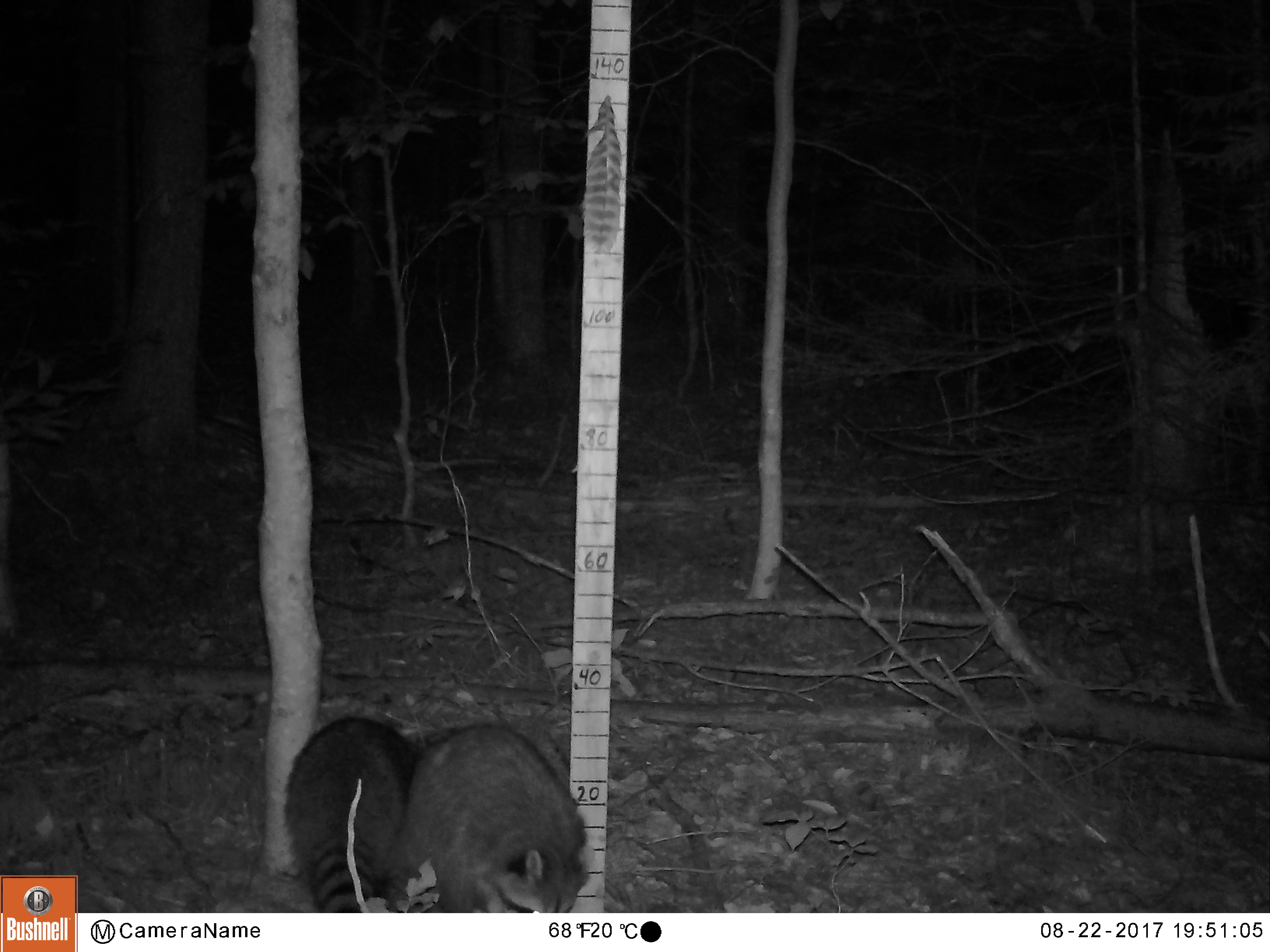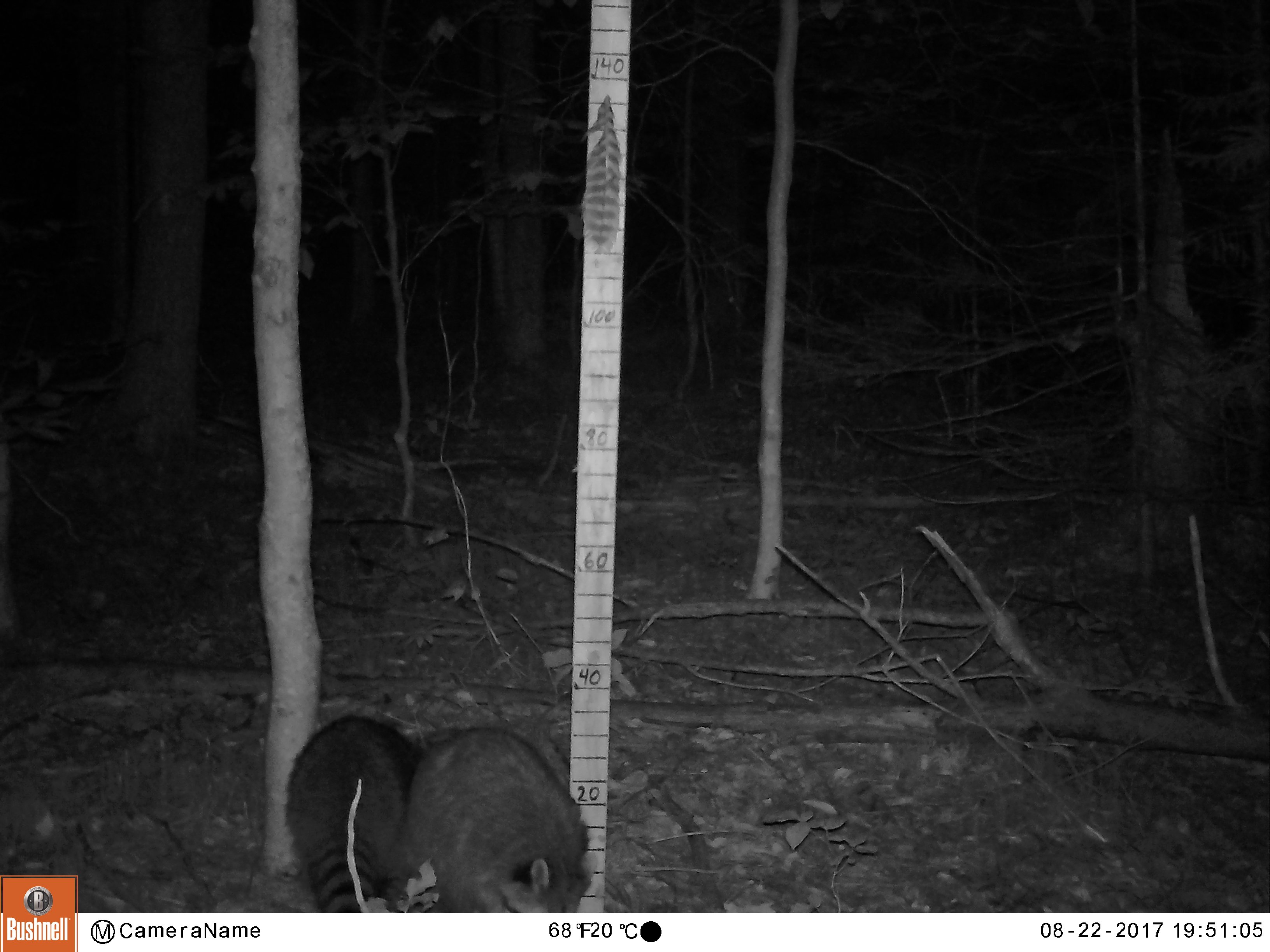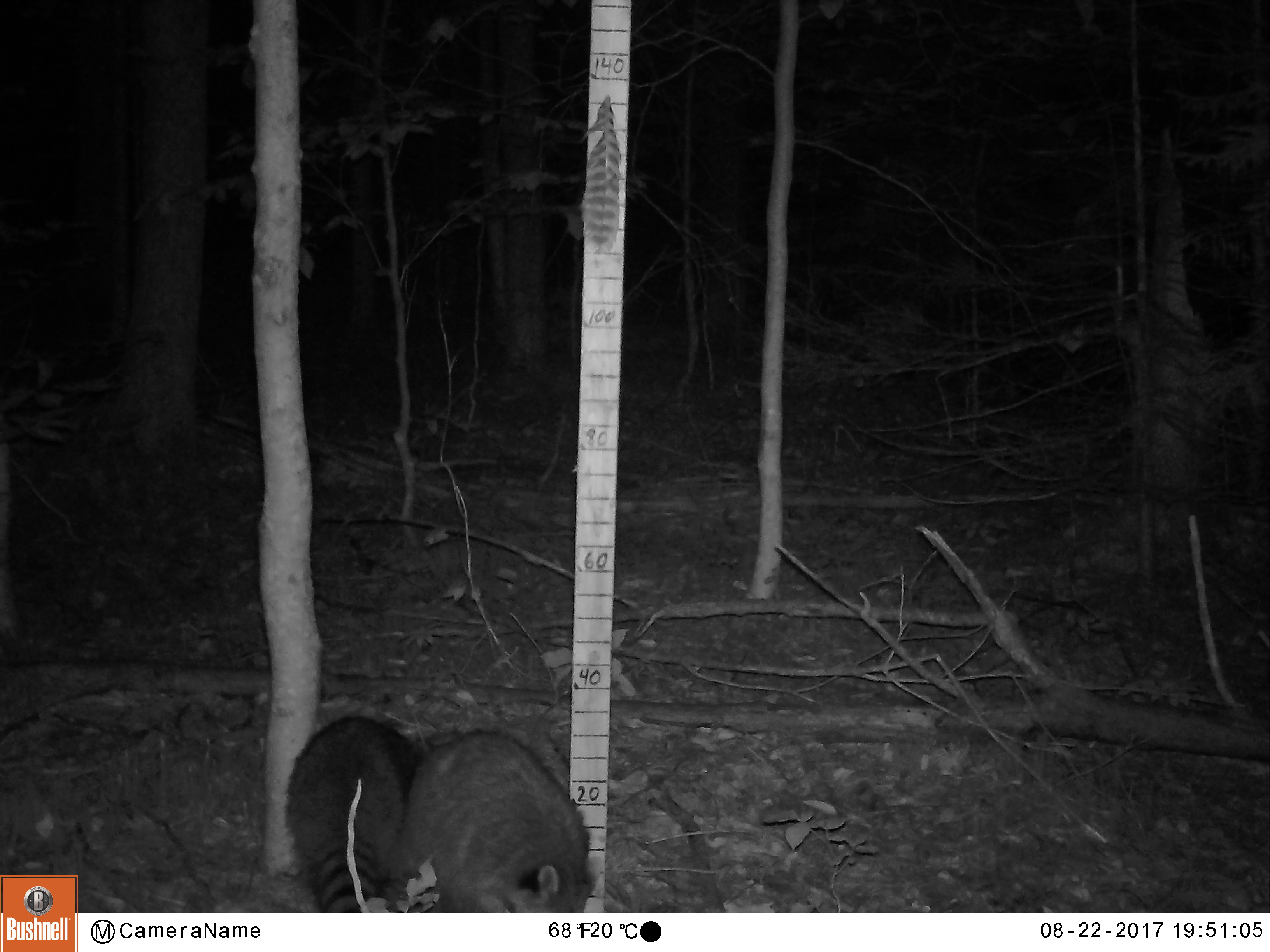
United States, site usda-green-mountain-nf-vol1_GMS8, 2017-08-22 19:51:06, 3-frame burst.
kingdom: Animalia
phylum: Chordata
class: Mammalia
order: Carnivora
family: Procyonidae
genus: Procyon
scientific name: Procyon lotor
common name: raccoon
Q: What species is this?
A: Raccoon (Procyon lotor).